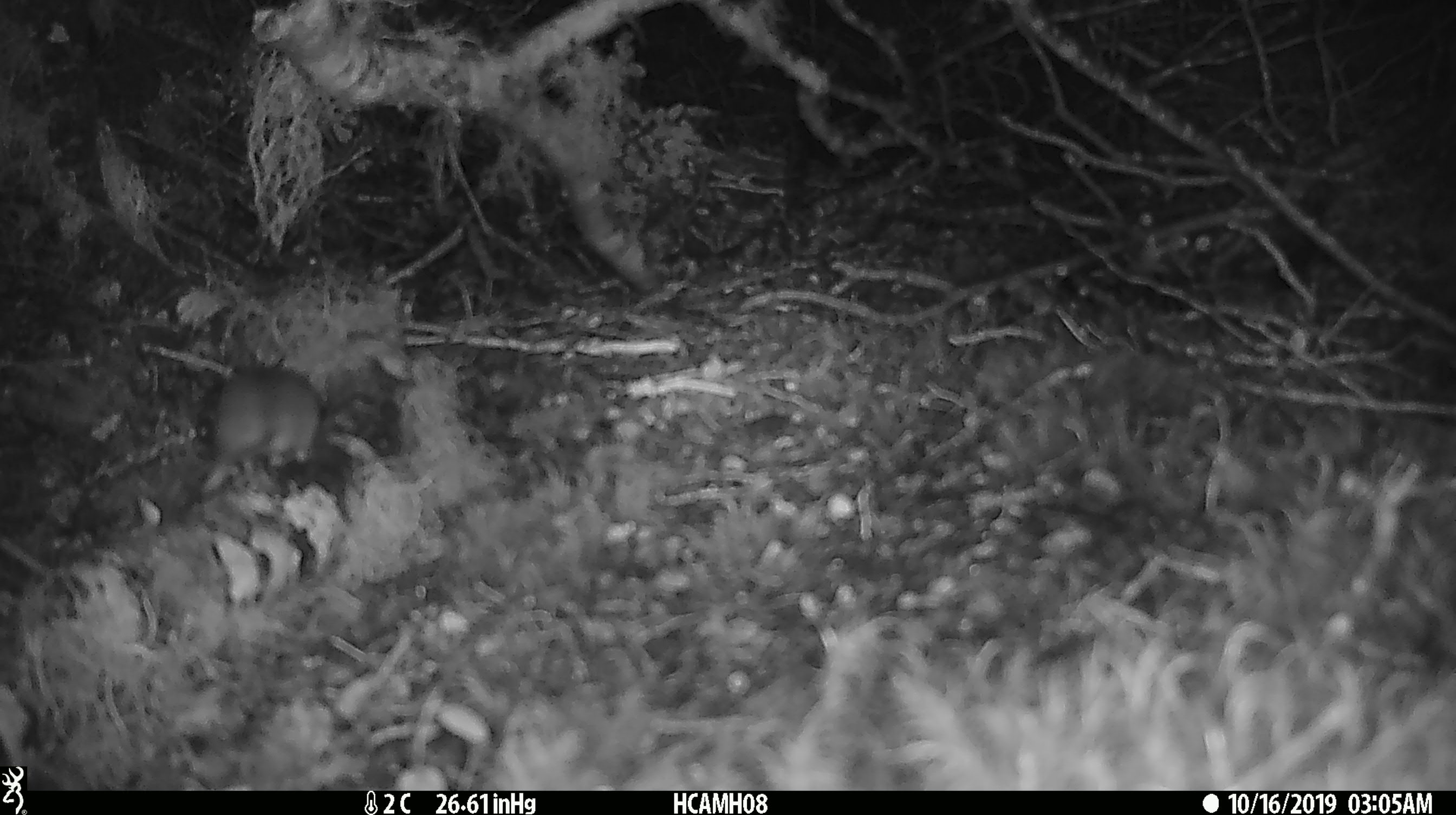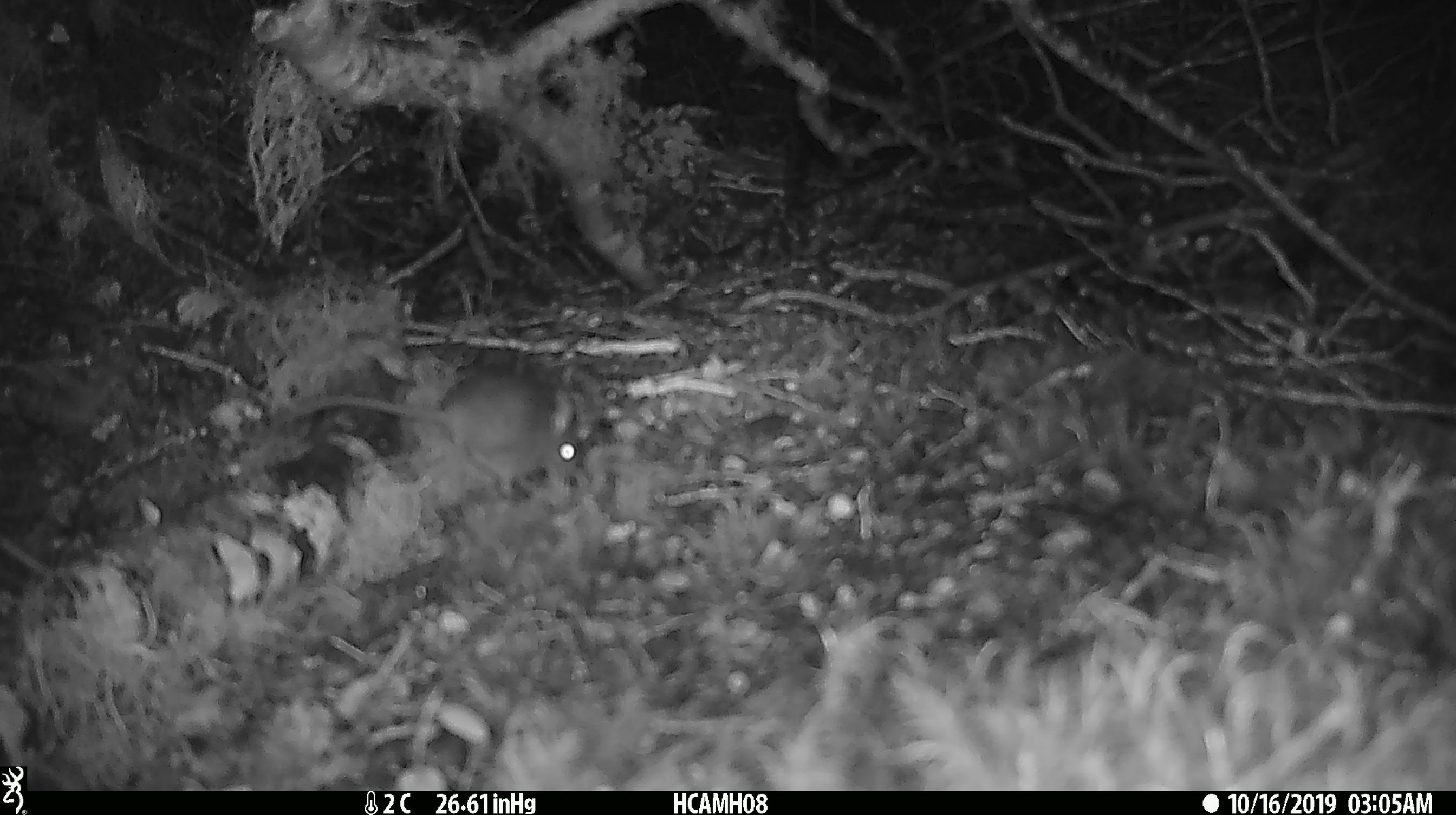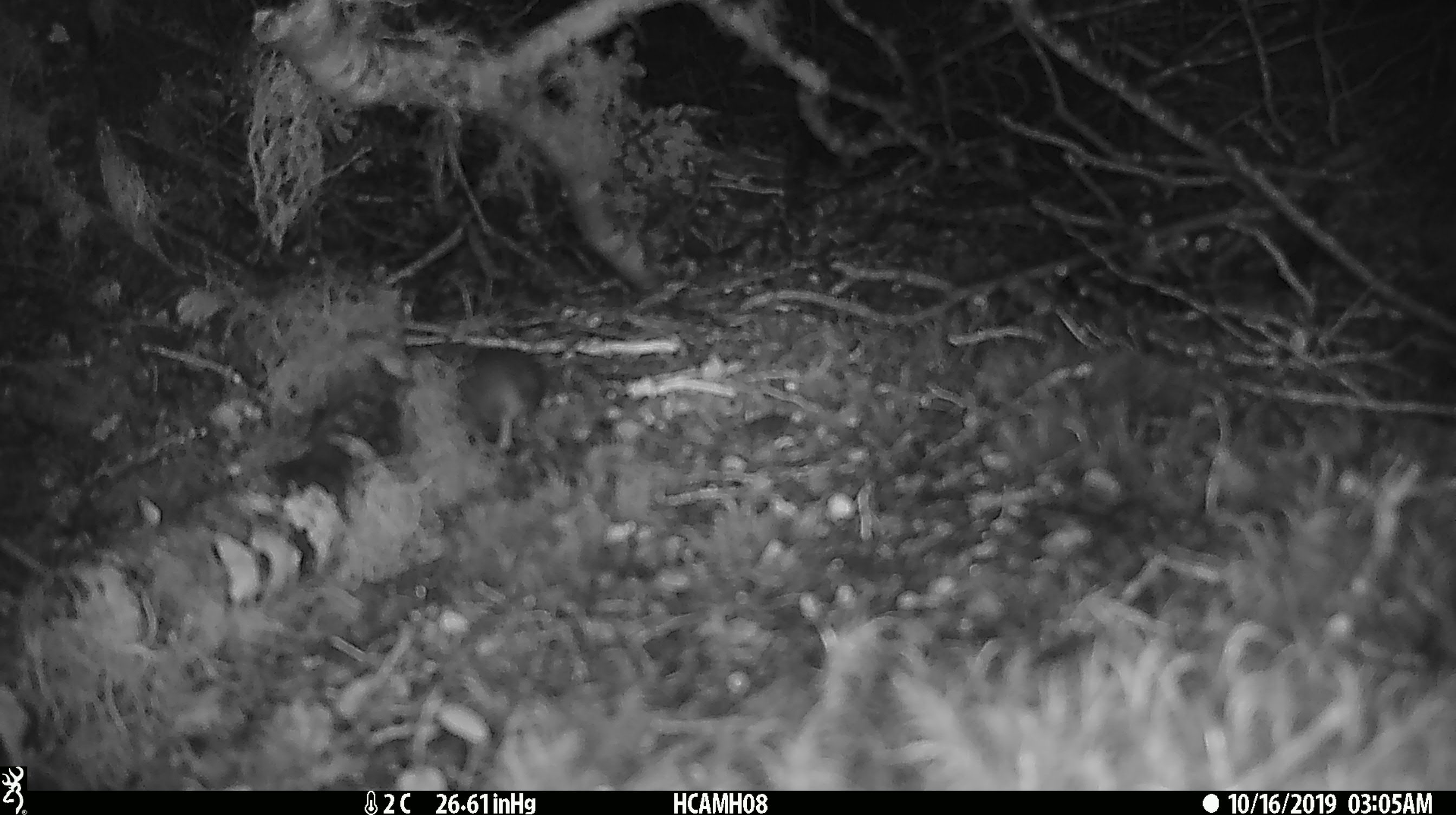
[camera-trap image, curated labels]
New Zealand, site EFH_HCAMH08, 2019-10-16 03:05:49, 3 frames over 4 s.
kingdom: Animalia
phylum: Chordata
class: Mammalia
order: Rodentia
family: Muridae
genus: Mus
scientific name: Mus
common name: mouse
Mouse (Mus).